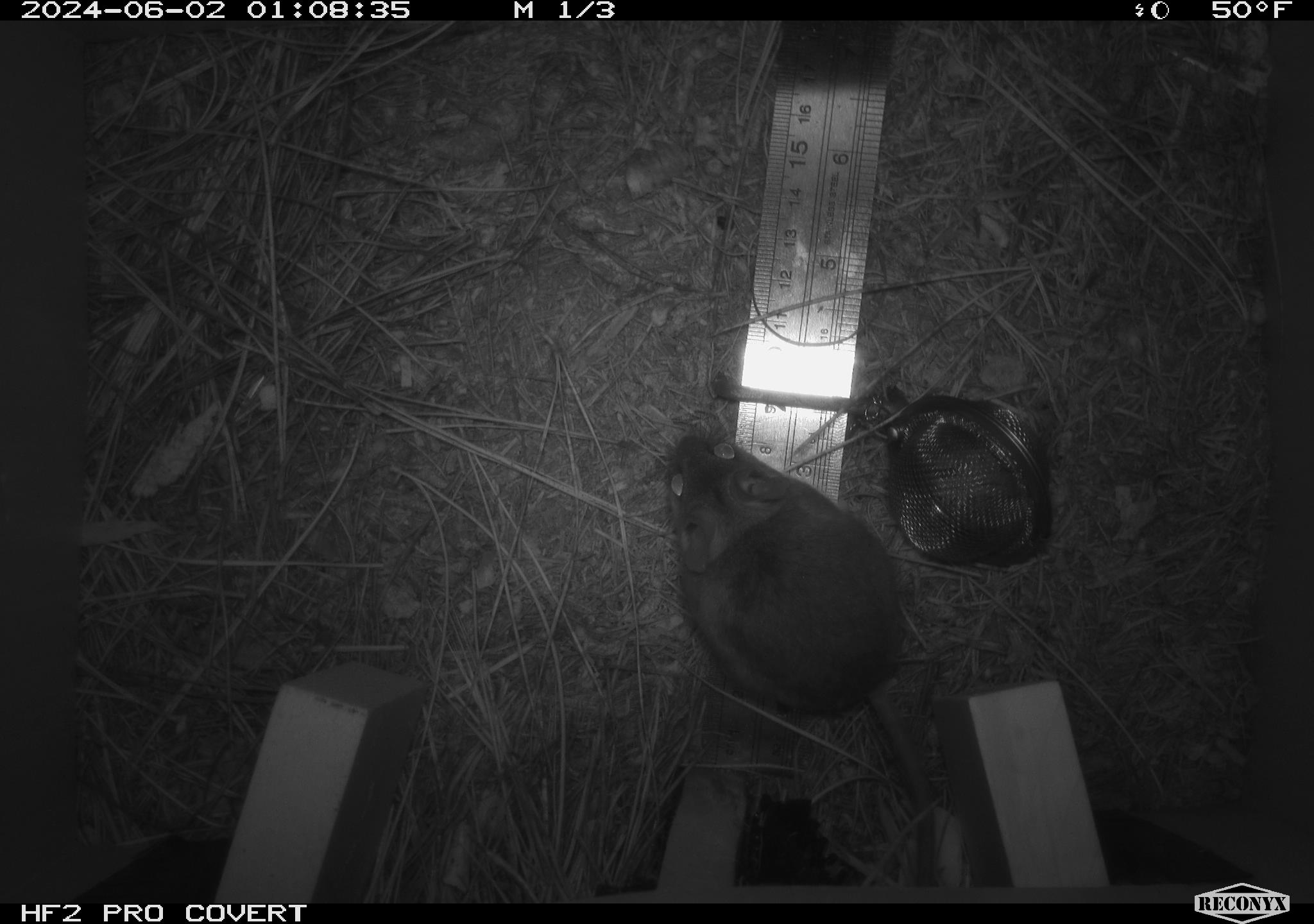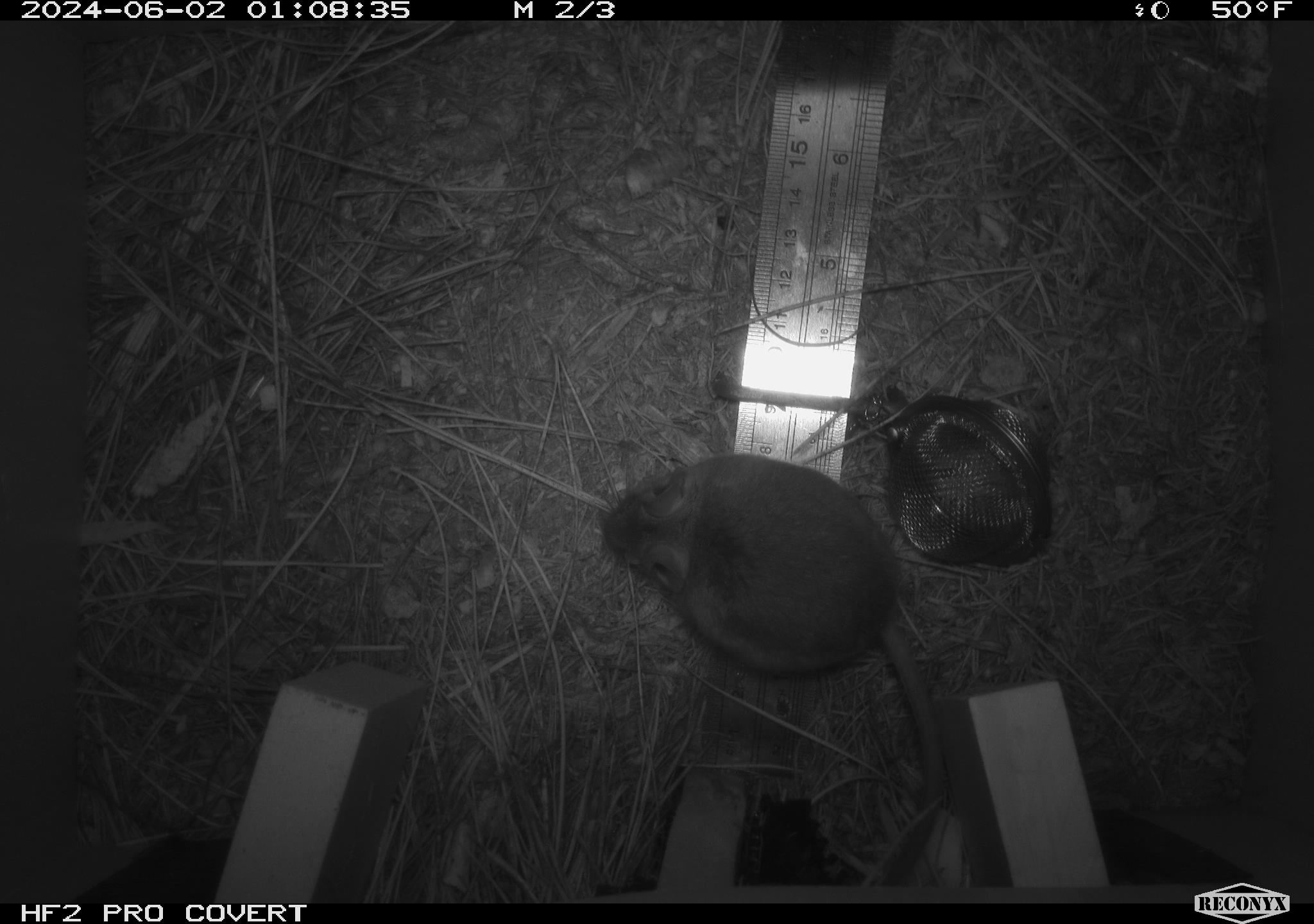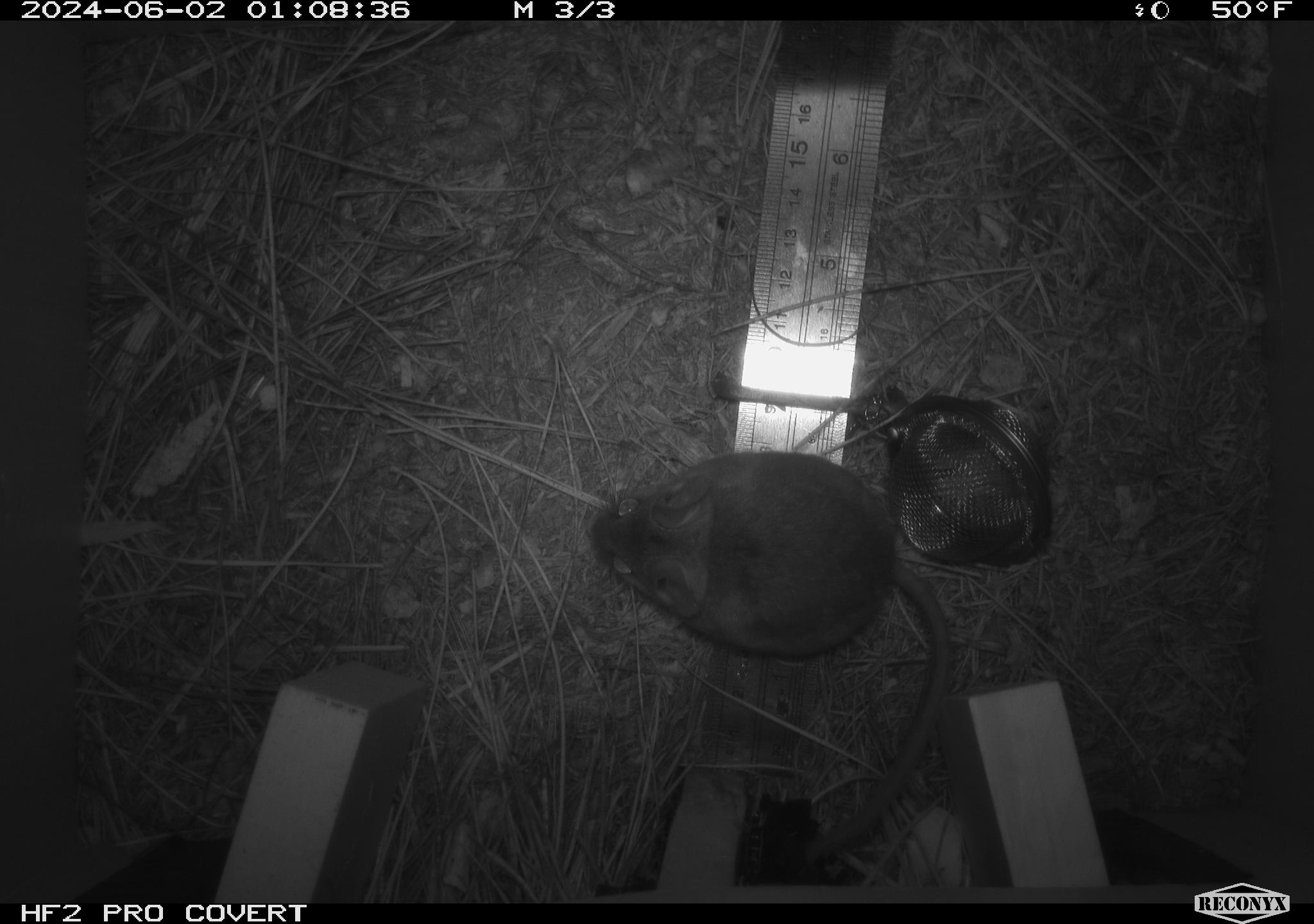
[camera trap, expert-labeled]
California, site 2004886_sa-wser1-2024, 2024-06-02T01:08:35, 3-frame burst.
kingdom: Animalia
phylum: Chordata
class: Mammalia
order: Rodentia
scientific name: Rodentia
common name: mouse species